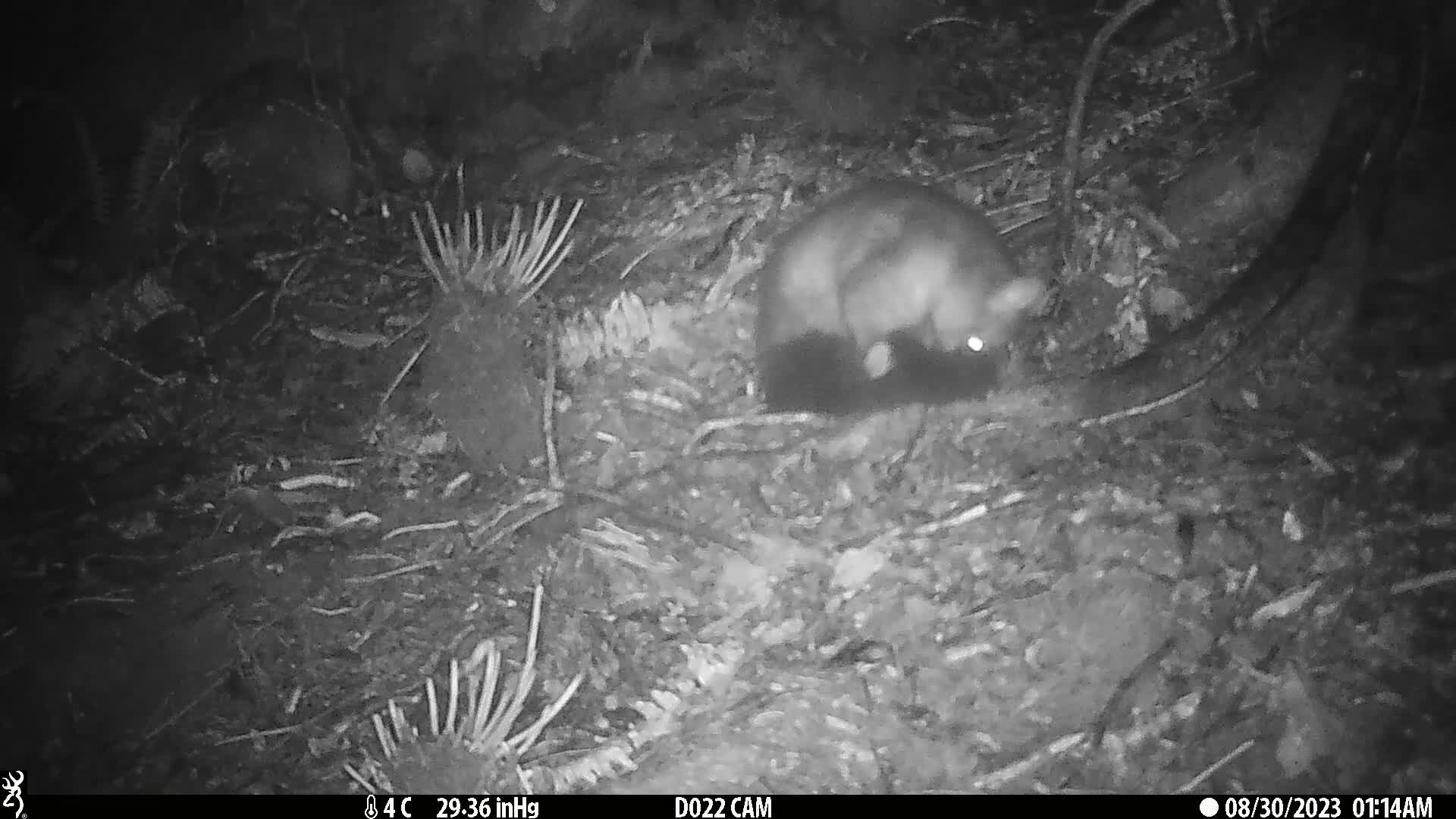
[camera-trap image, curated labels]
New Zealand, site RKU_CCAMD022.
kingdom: Animalia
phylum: Chordata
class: Mammalia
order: Diprotodontia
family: Phalangeridae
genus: Trichosurus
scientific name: Trichosurus vulpecula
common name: common brushtail possum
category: possum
Possum (common brushtail possum) (Trichosurus vulpecula).